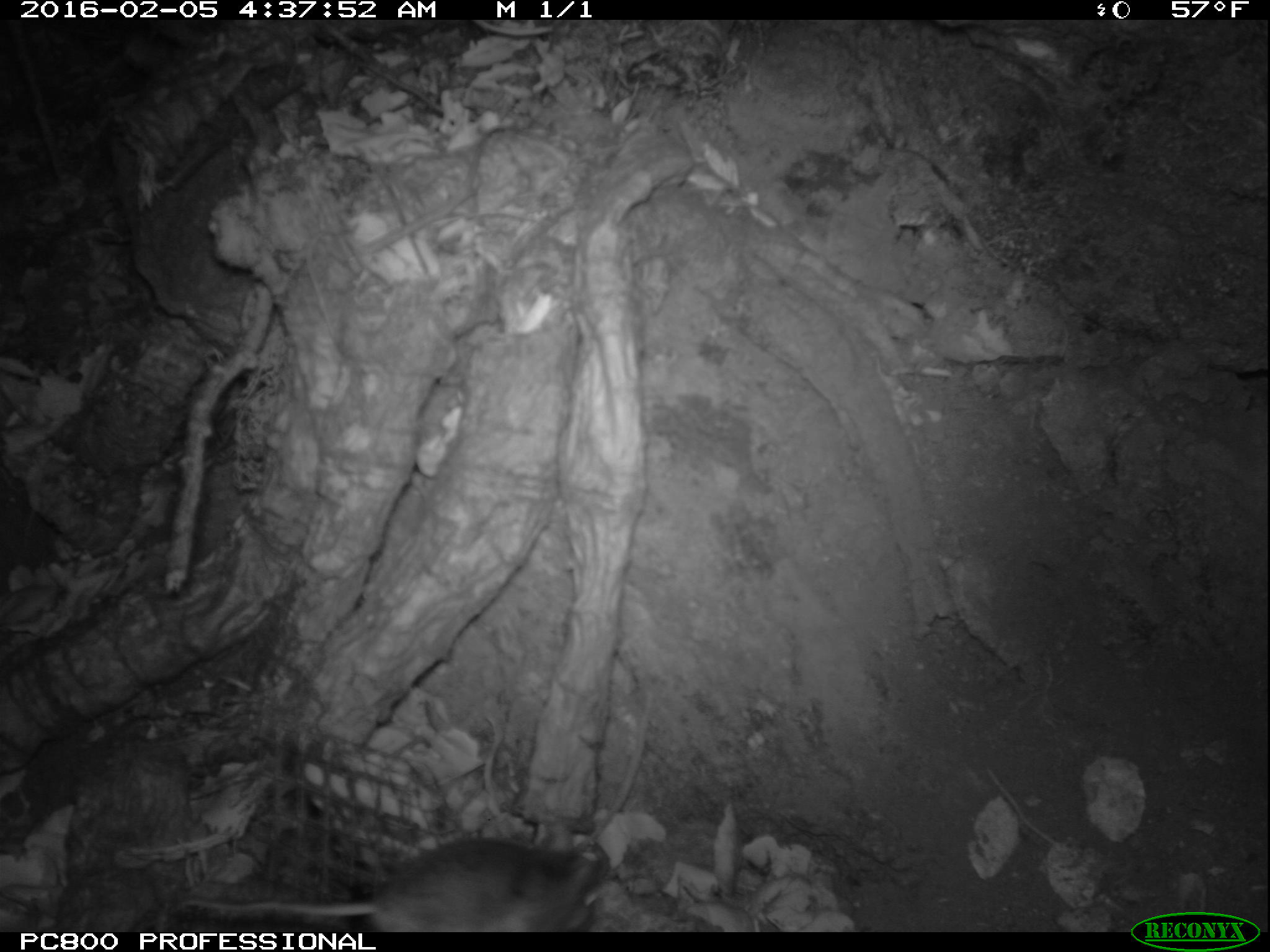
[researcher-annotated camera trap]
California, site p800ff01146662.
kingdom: Animalia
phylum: Chordata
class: Mammalia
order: Rodentia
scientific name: Rodentia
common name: rodent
Rodent (Rodentia).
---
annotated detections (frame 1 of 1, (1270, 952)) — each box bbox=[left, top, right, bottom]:
rodent: bbox=[187, 835, 600, 933]